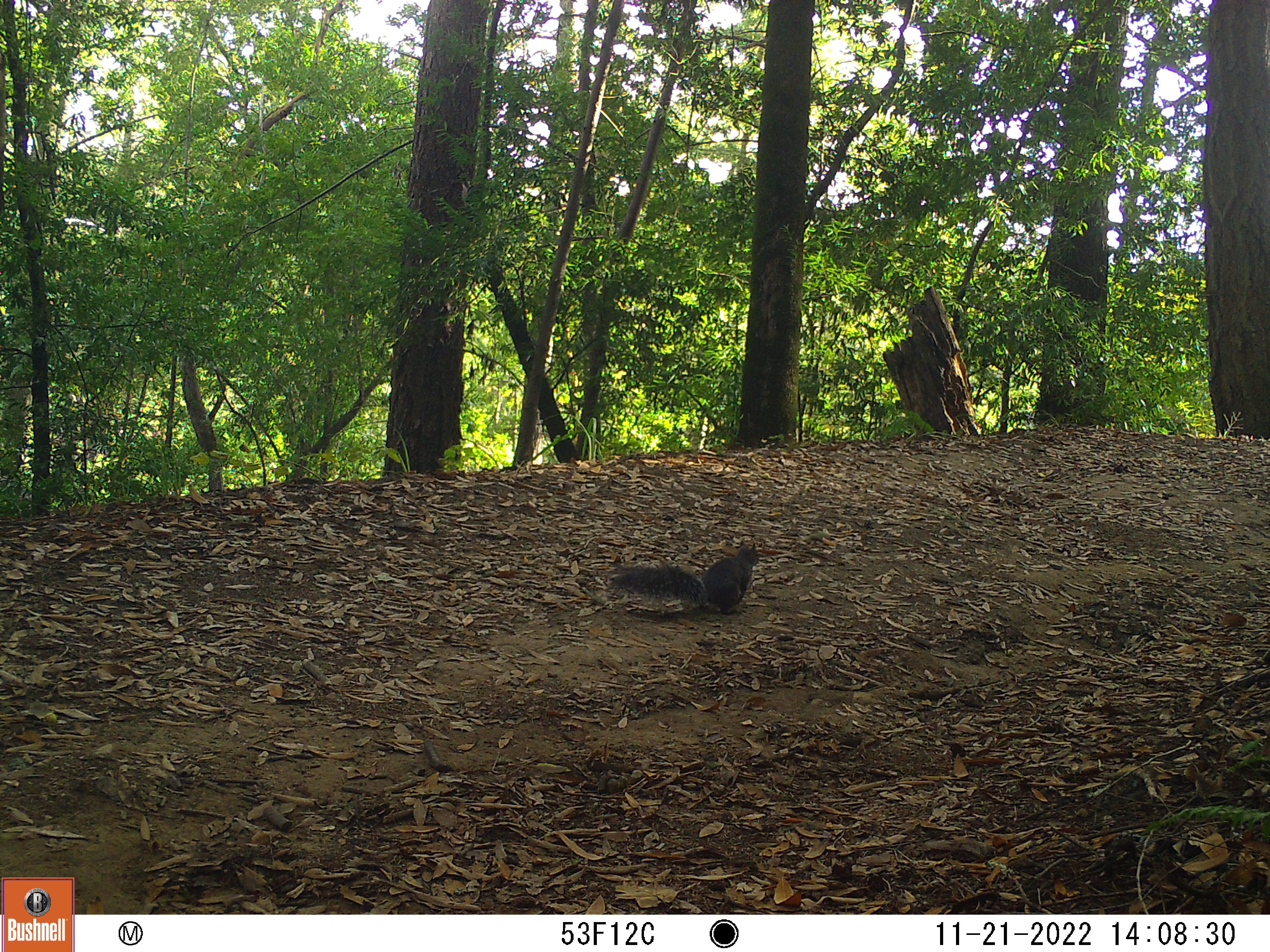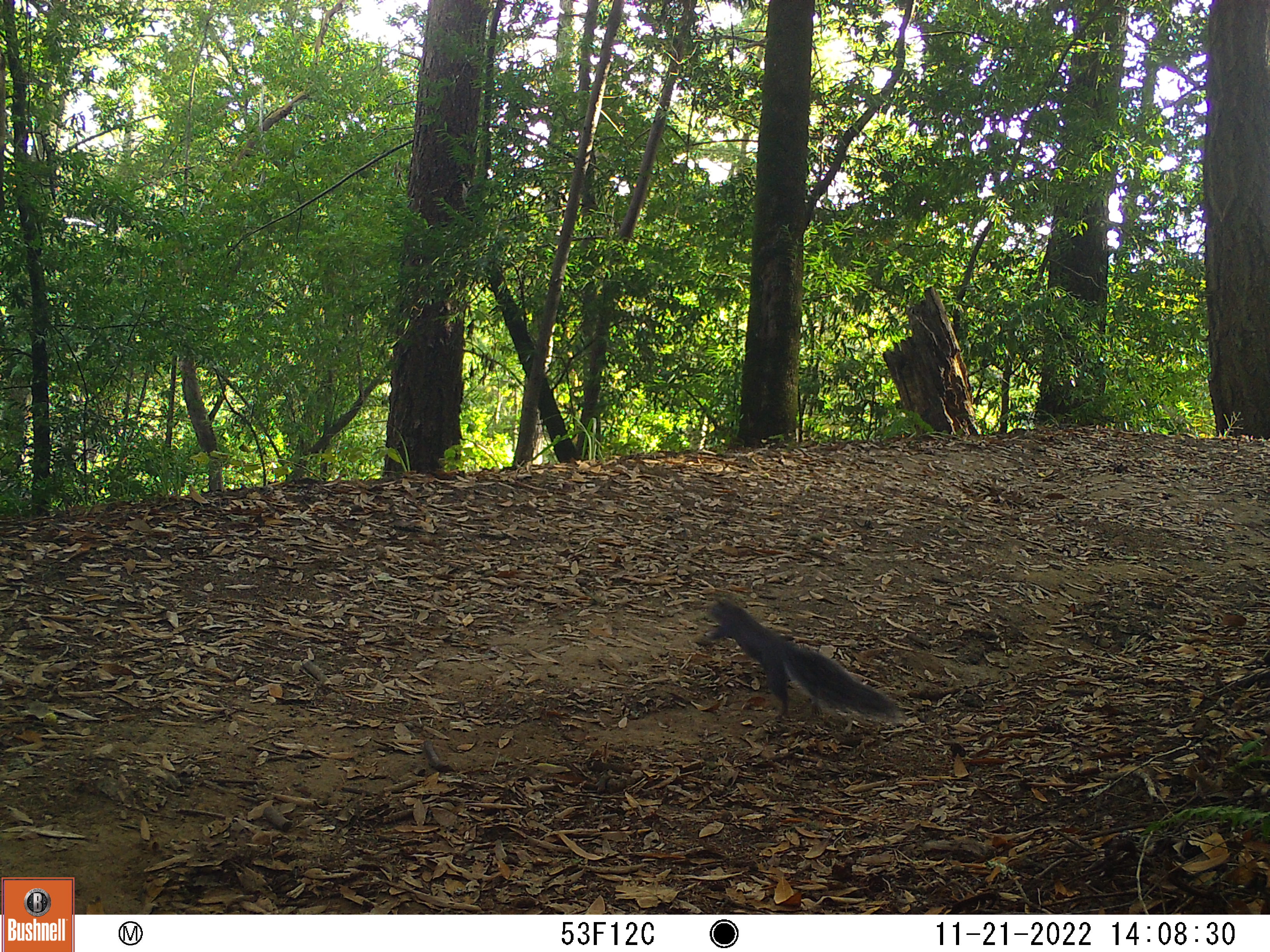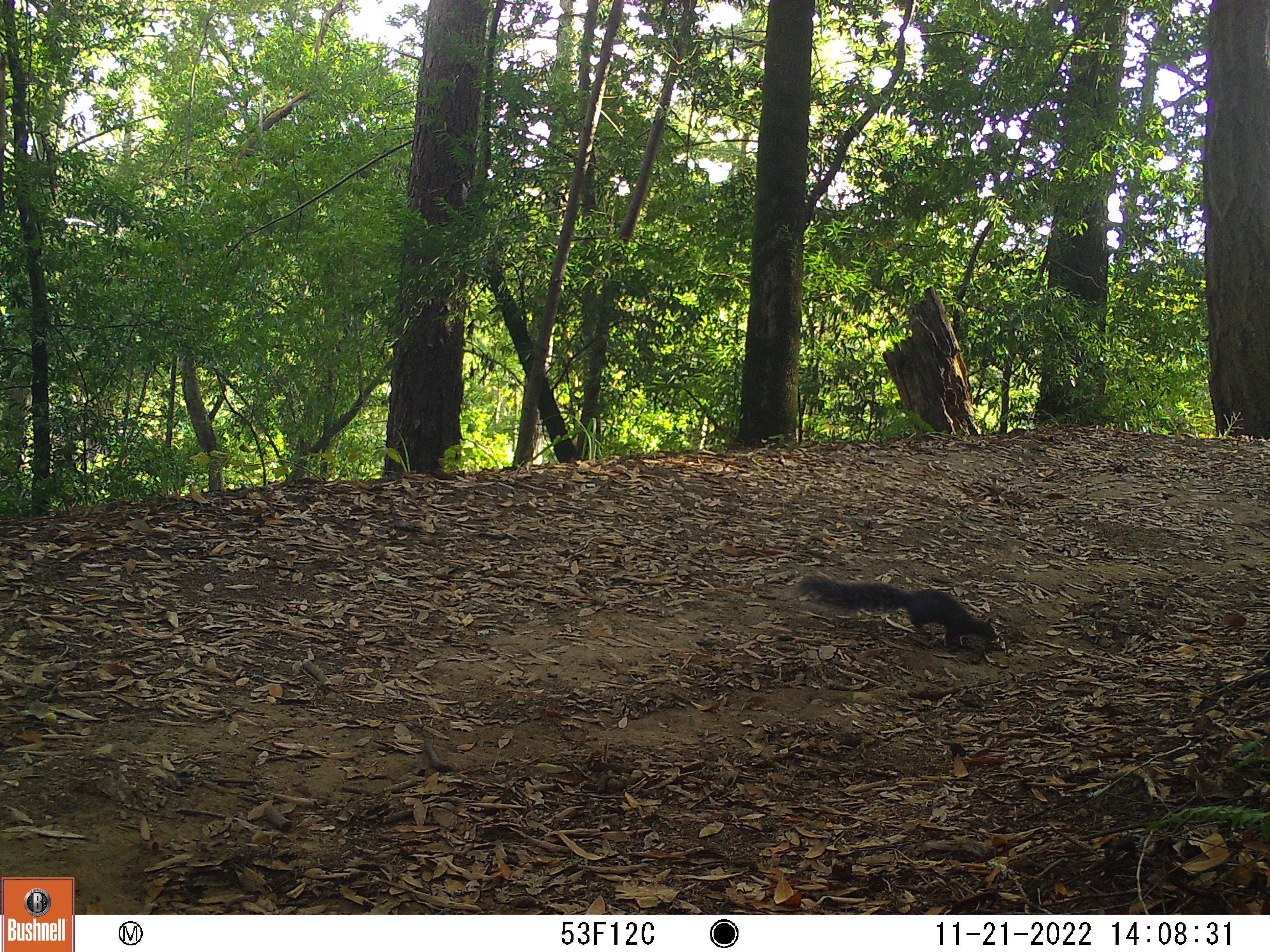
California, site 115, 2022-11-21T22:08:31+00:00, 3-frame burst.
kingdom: Animalia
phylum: Chordata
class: Mammalia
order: Rodentia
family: Sciuridae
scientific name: Sciuridae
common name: squirrel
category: unknown squirrel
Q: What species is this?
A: Unknown squirrel (squirrel) (Sciuridae).